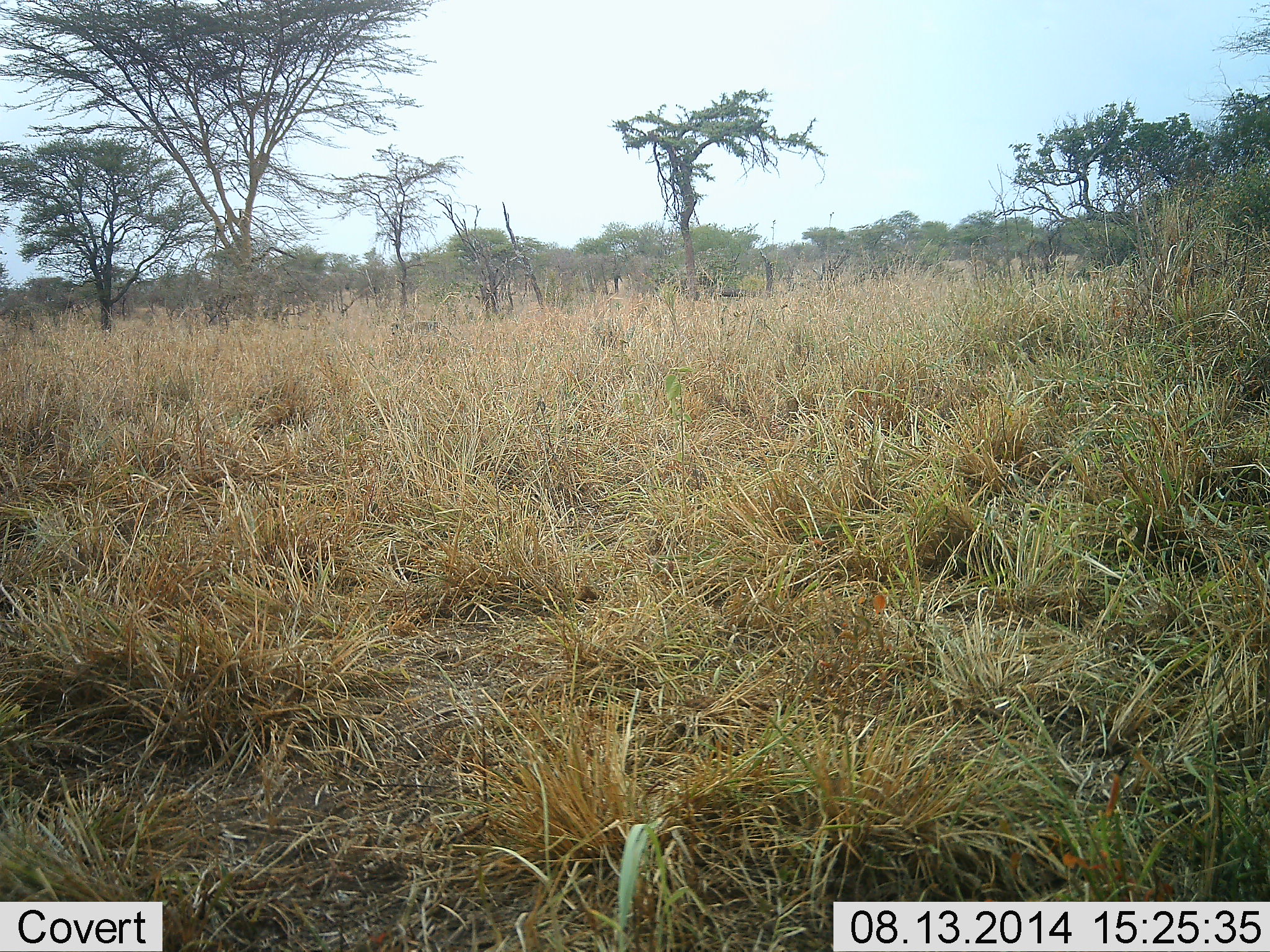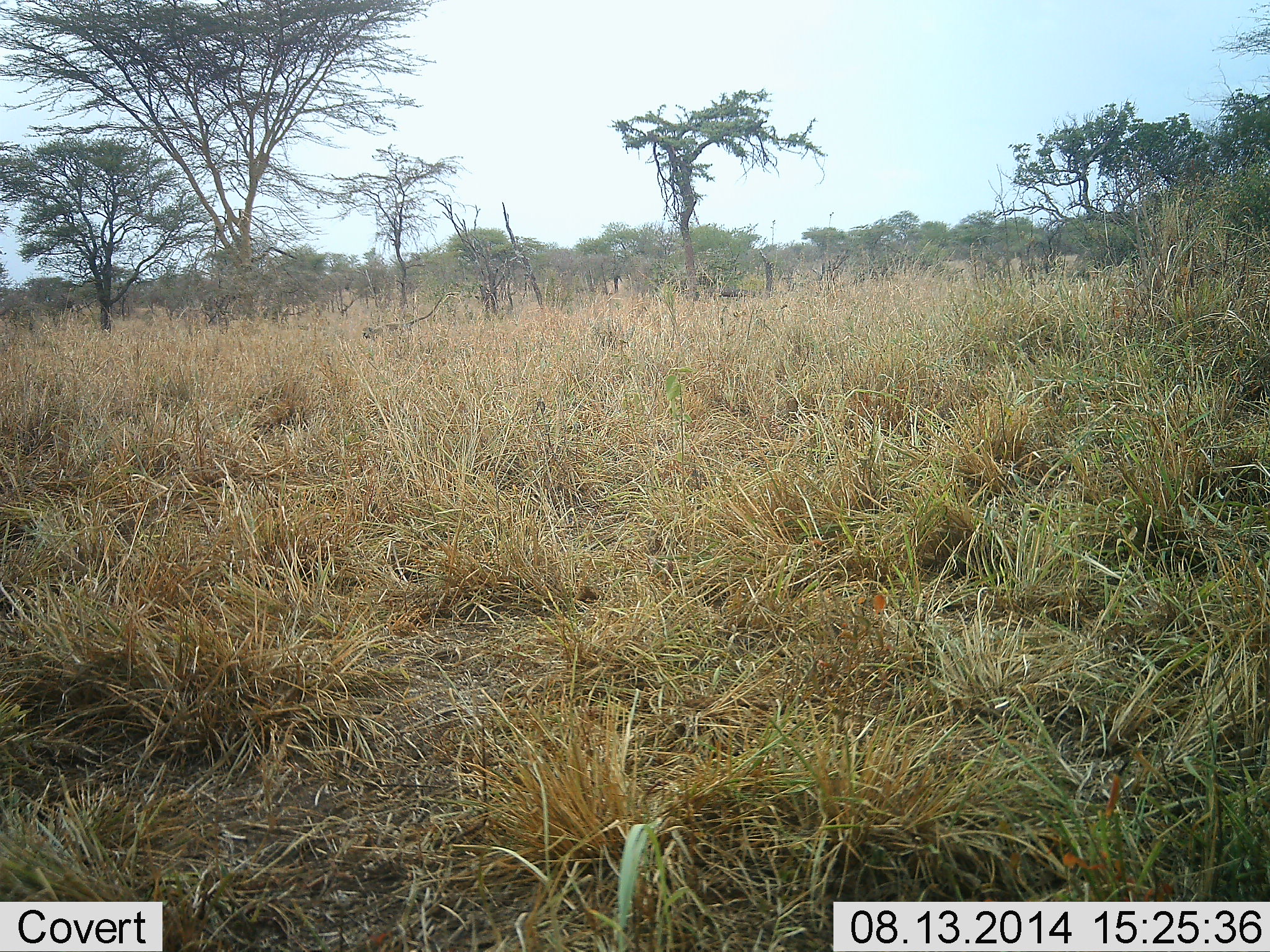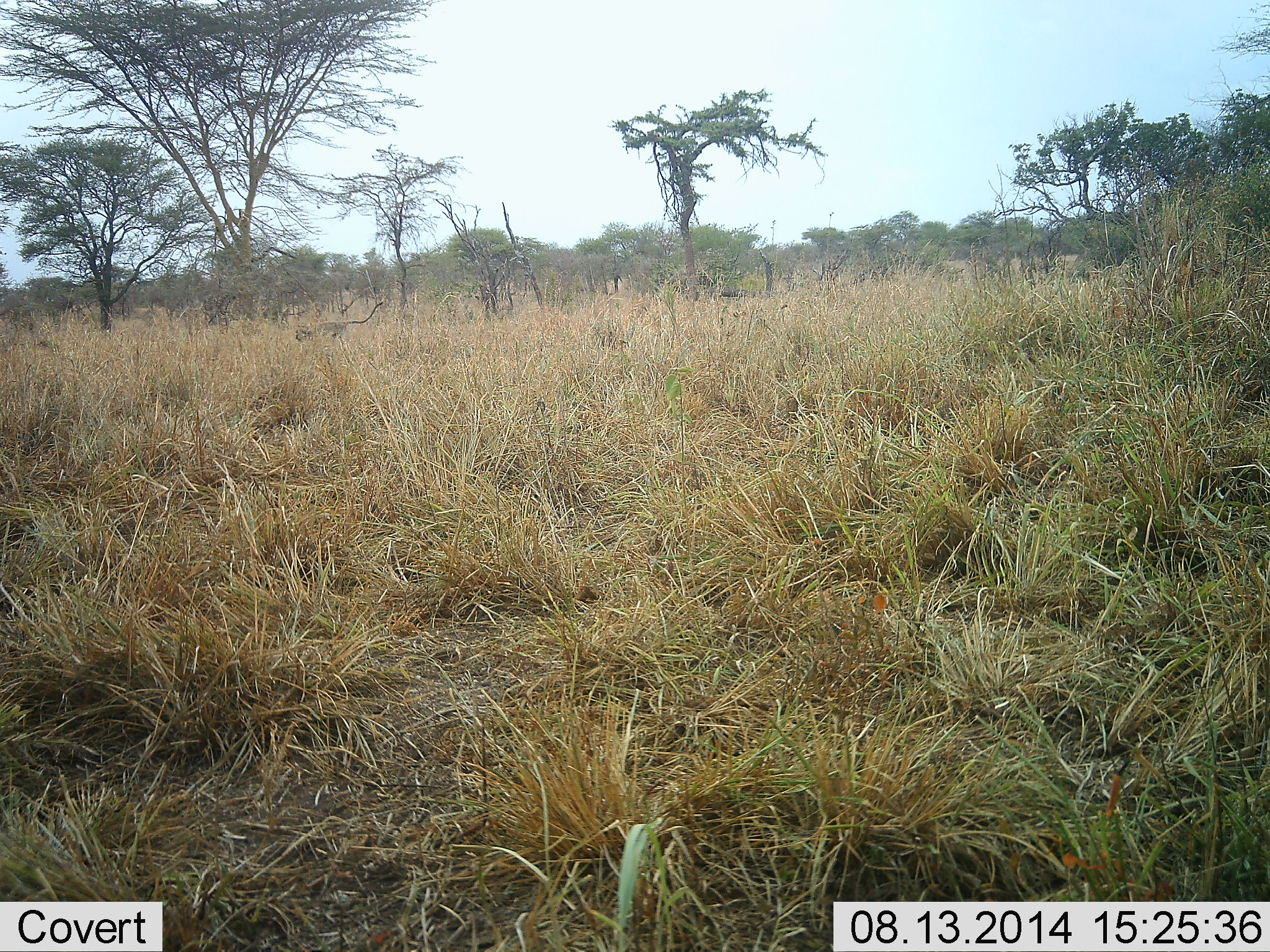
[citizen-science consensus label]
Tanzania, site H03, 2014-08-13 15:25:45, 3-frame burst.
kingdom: Animalia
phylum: Chordata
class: Mammalia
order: Primates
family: Cercopithecidae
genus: Chlorocebus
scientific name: Chlorocebus pygerythrus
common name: vervet monkey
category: monkeyvervet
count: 1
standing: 0%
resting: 0%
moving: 100%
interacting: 0%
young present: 0%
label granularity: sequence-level